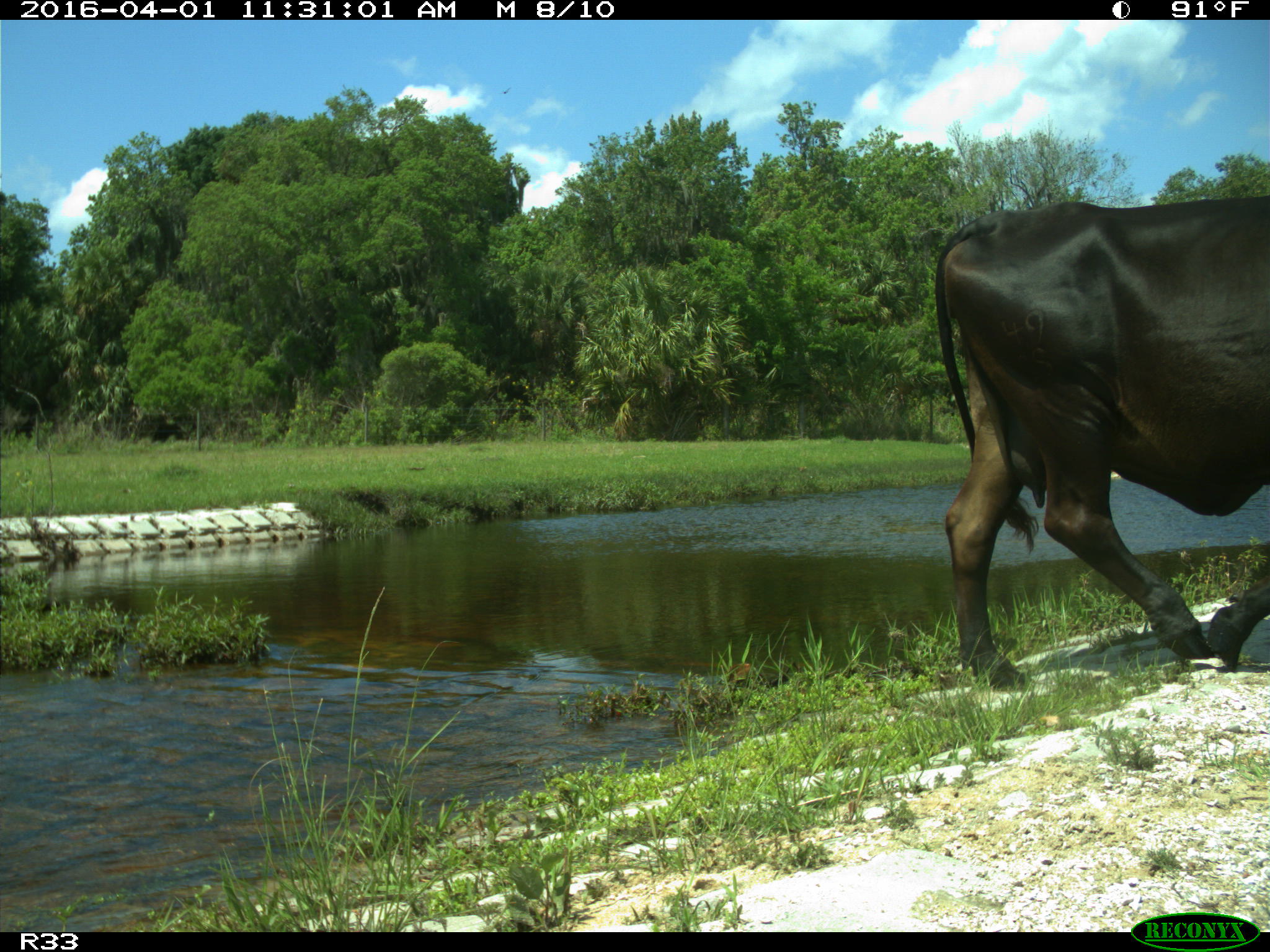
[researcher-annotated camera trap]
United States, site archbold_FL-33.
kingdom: Animalia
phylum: Chordata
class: Mammalia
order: Artiodactyla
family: Bovidae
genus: Bos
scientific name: Bos taurus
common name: domestic cow